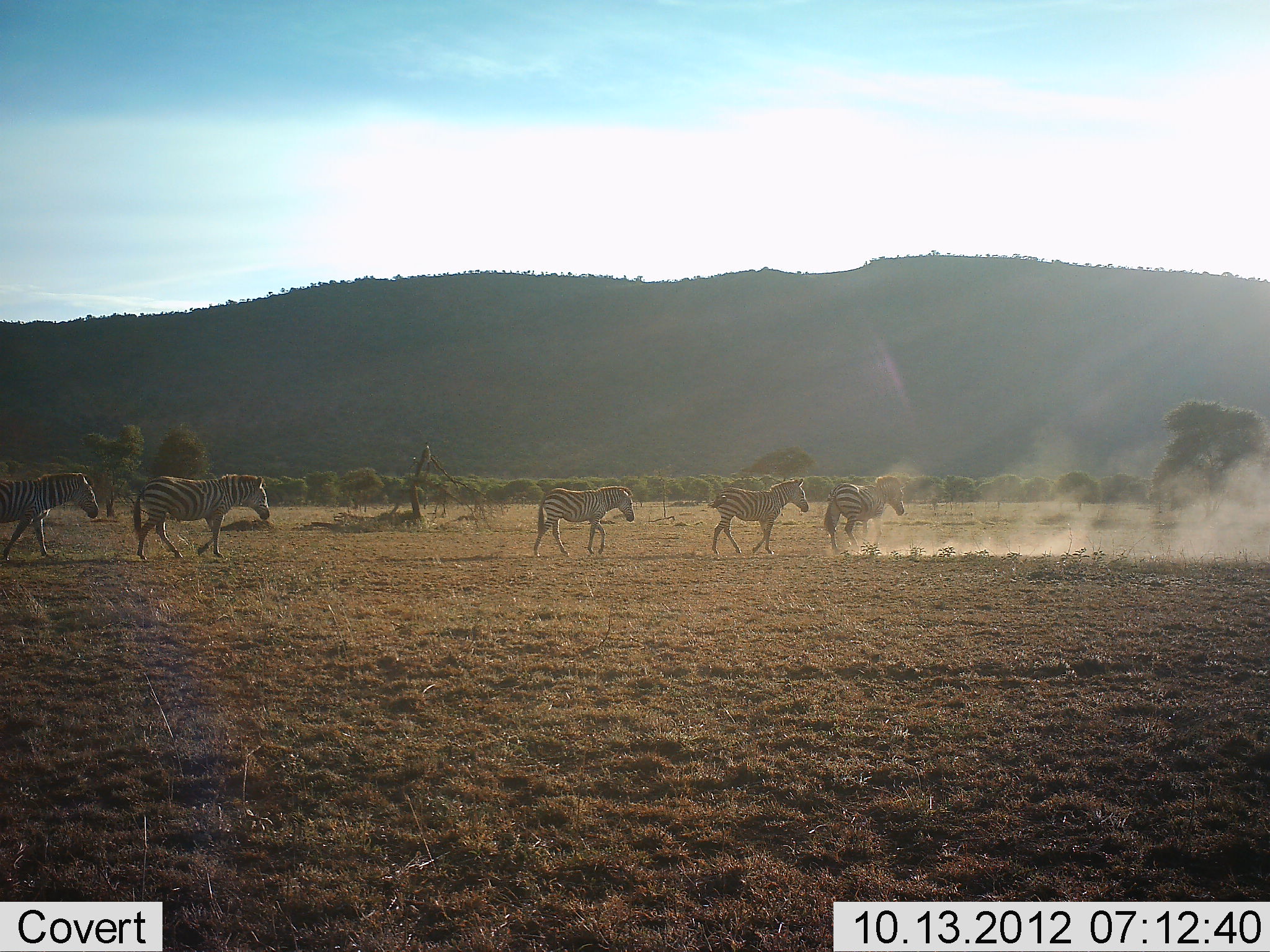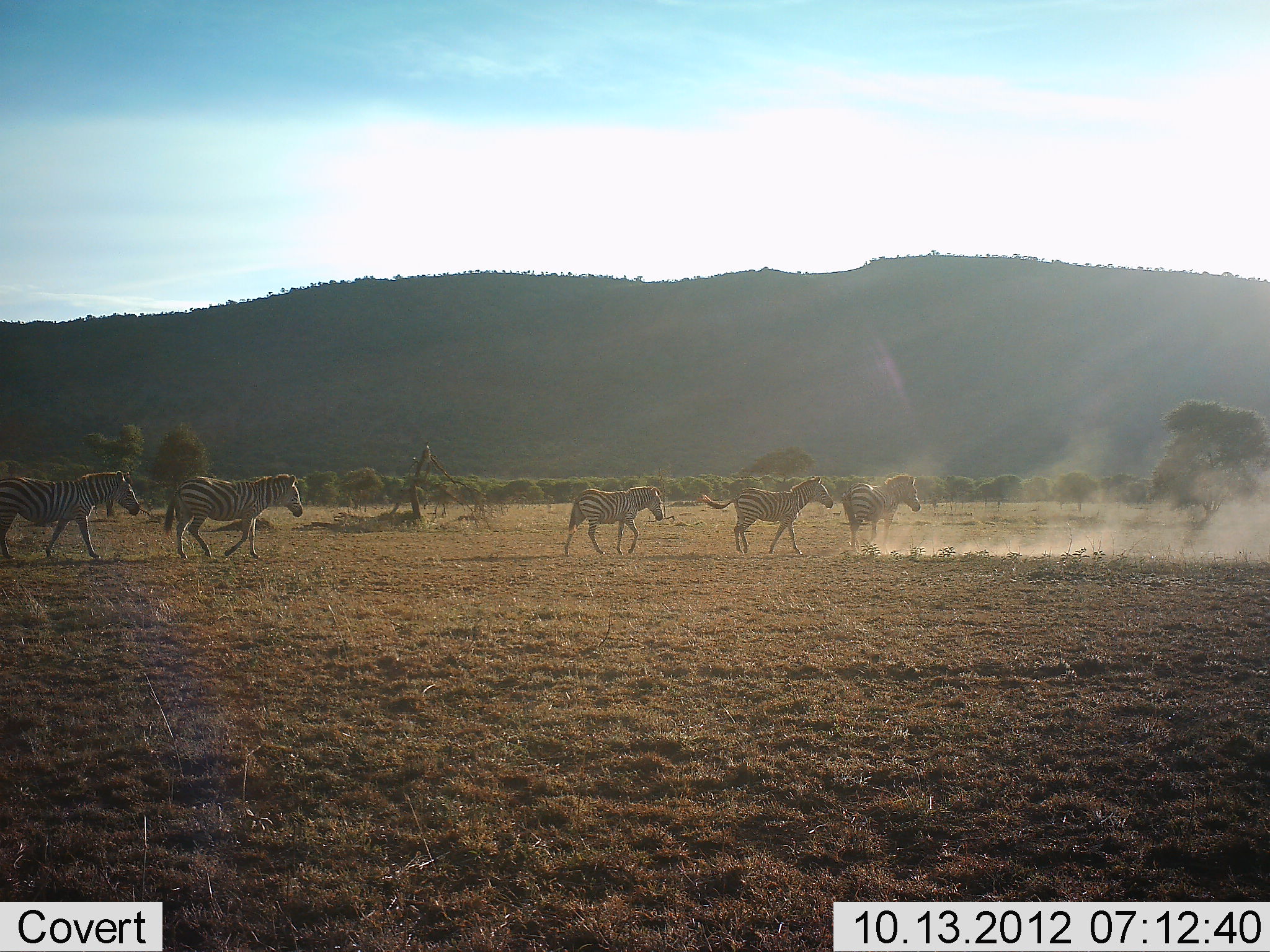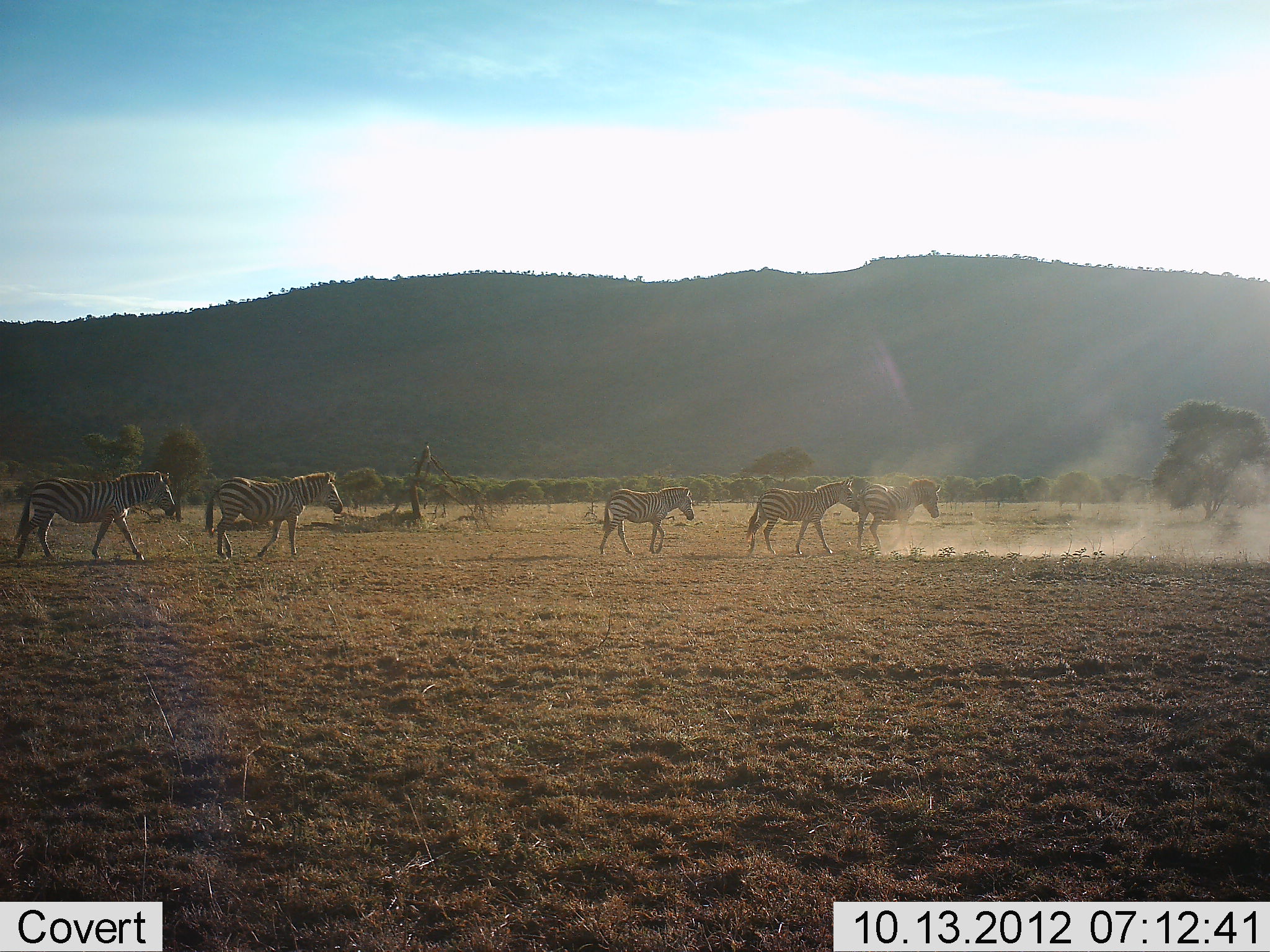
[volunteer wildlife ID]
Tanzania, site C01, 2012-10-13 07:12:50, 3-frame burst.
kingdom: Animalia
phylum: Chordata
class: Mammalia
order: Perissodactyla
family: Equidae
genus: Equus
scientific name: Equus quagga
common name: plains zebra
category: zebra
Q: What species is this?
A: Zebra (plains zebra) (Equus quagga).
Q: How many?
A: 5.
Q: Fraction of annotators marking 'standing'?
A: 0%.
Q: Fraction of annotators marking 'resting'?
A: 0%.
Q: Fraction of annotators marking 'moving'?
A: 100%.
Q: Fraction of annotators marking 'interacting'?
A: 0%.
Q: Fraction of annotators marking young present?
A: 10%.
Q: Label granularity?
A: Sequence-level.